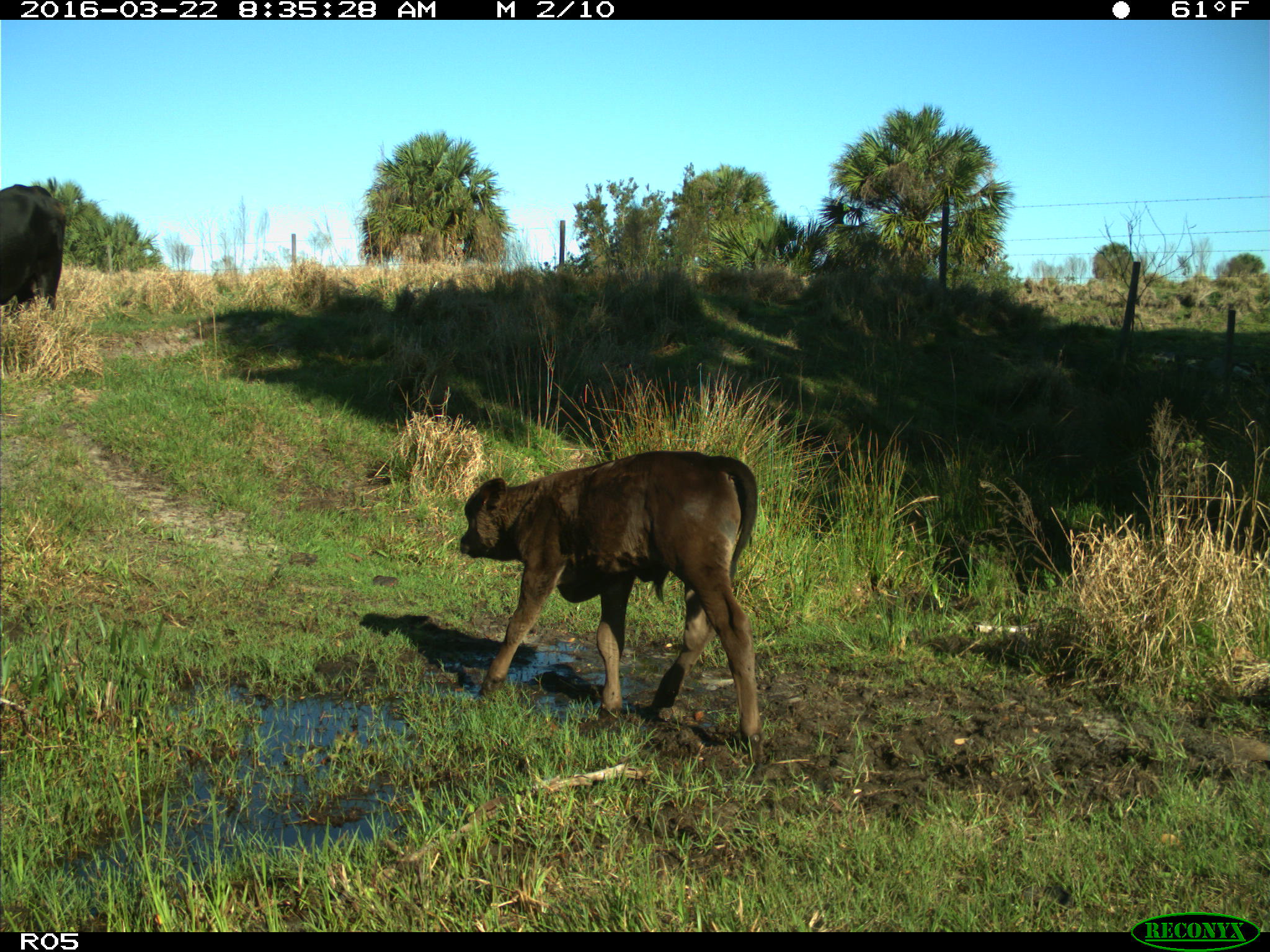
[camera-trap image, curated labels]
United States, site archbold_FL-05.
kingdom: Animalia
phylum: Chordata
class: Mammalia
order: Artiodactyla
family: Bovidae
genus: Bos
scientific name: Bos taurus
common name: domestic cow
Bos taurus (domestic cow).